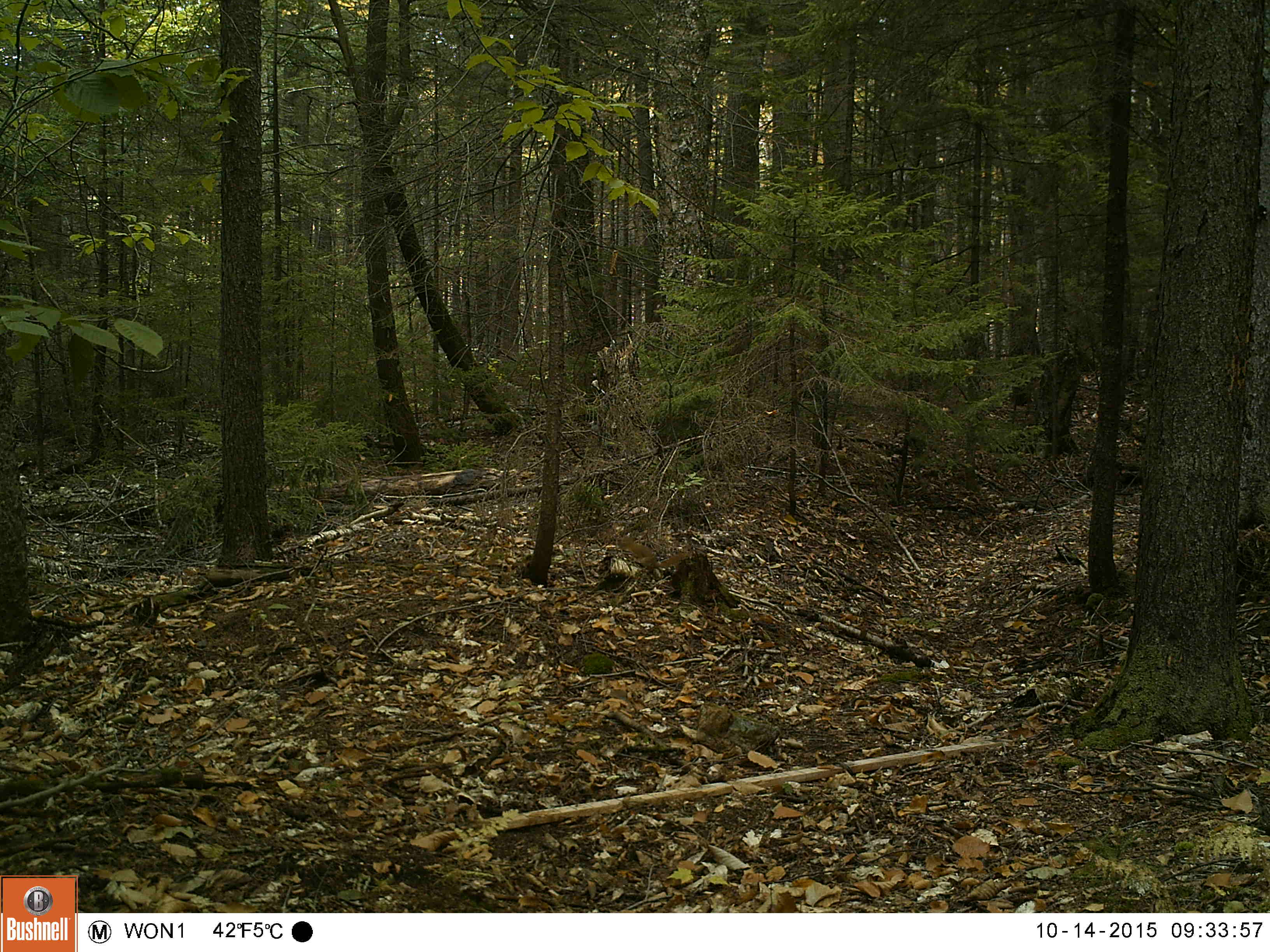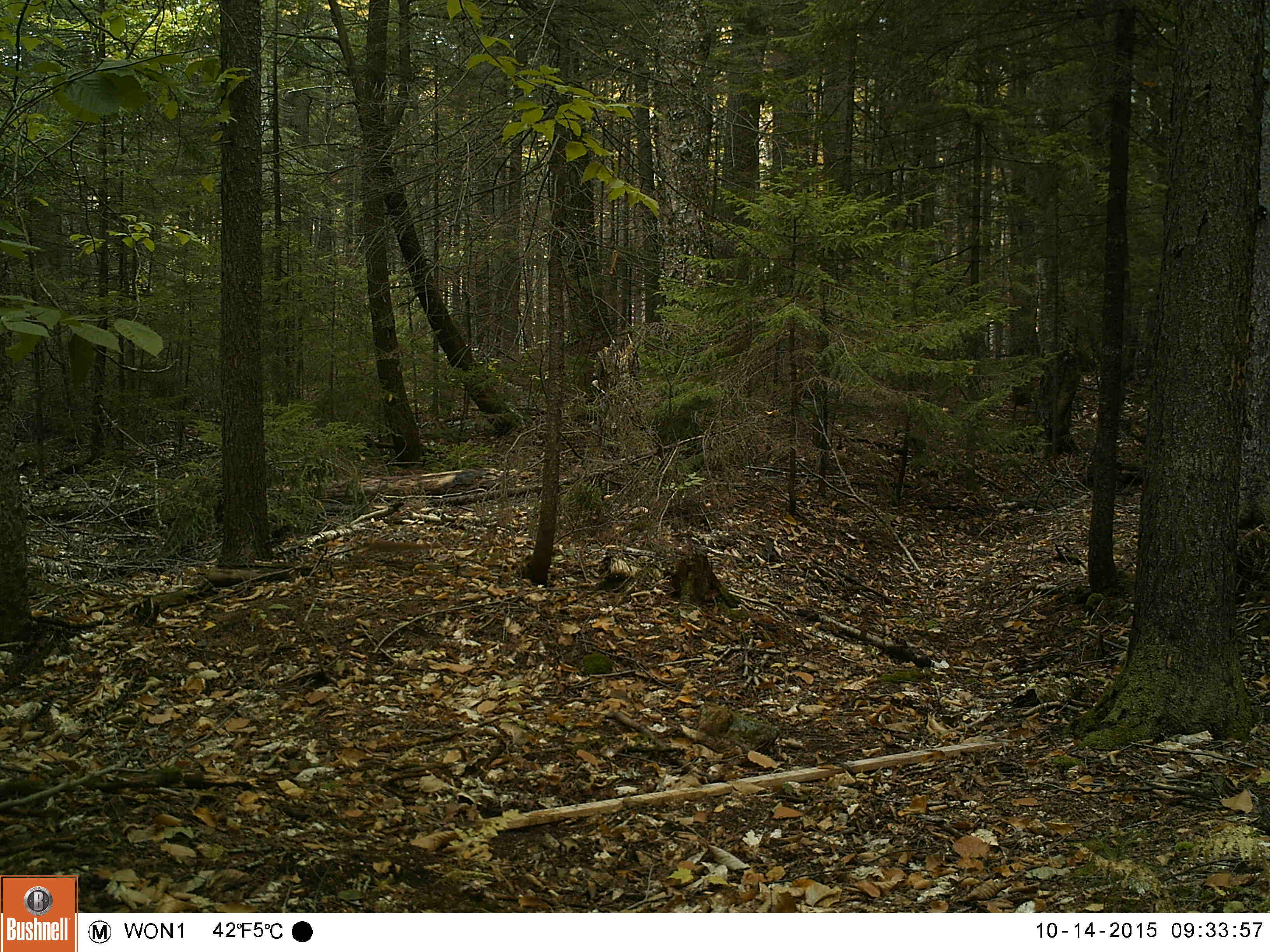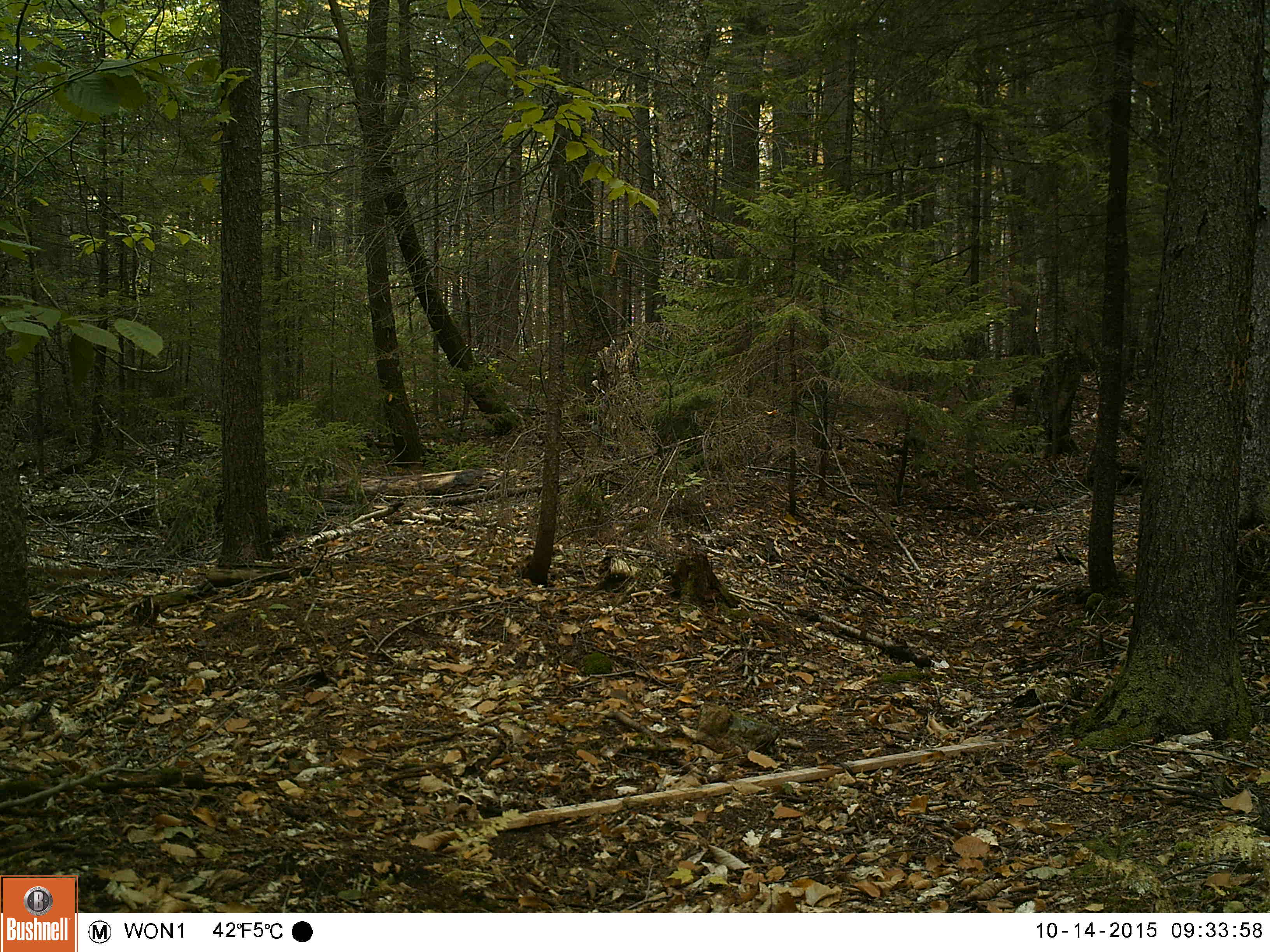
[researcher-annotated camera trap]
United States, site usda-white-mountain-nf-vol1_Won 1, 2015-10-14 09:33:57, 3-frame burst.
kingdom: Animalia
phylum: Chordata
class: Mammalia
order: Rodentia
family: Sciuridae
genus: Tamiasciurus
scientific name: Tamiasciurus hudsonicus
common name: red squirrel